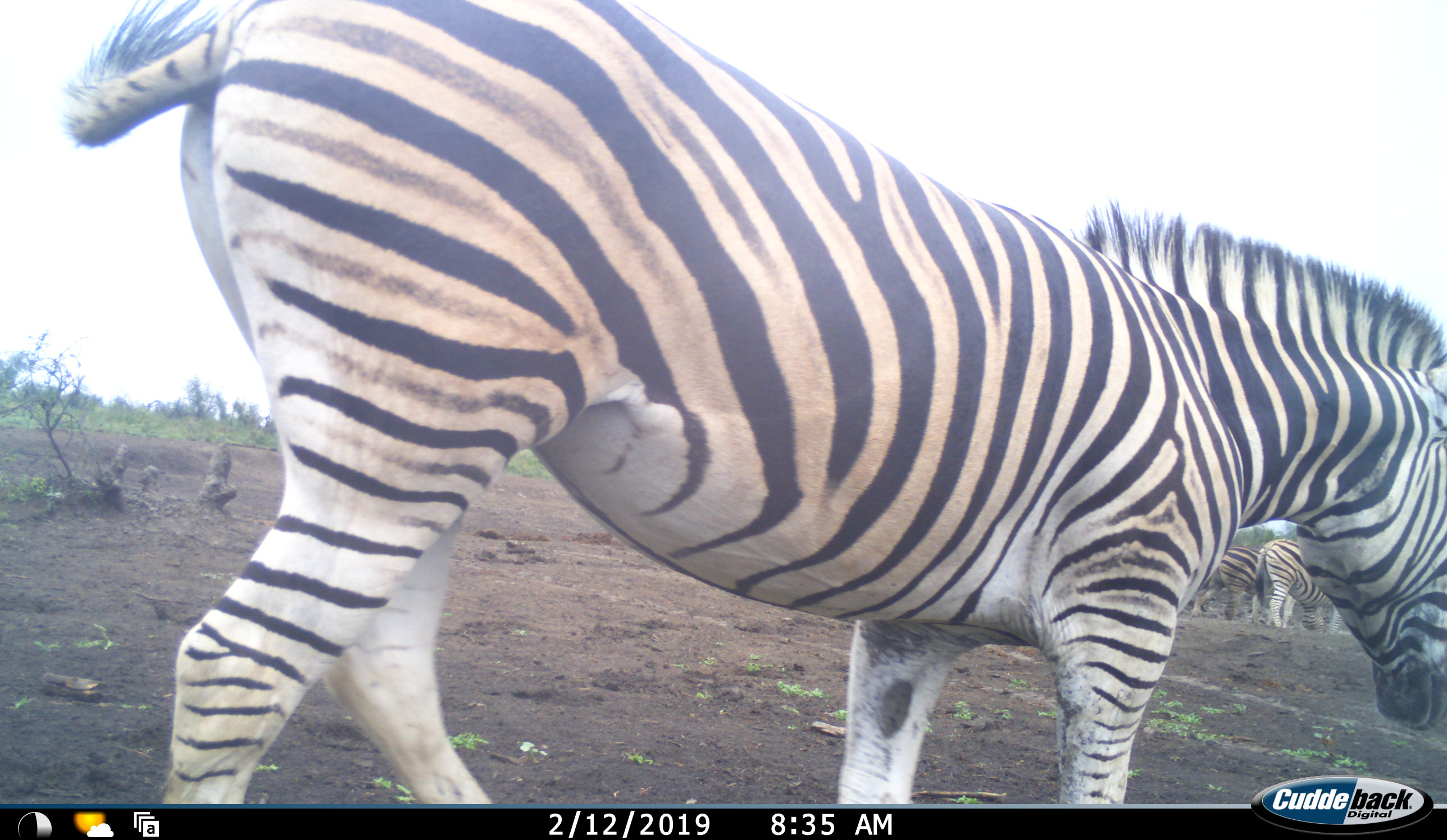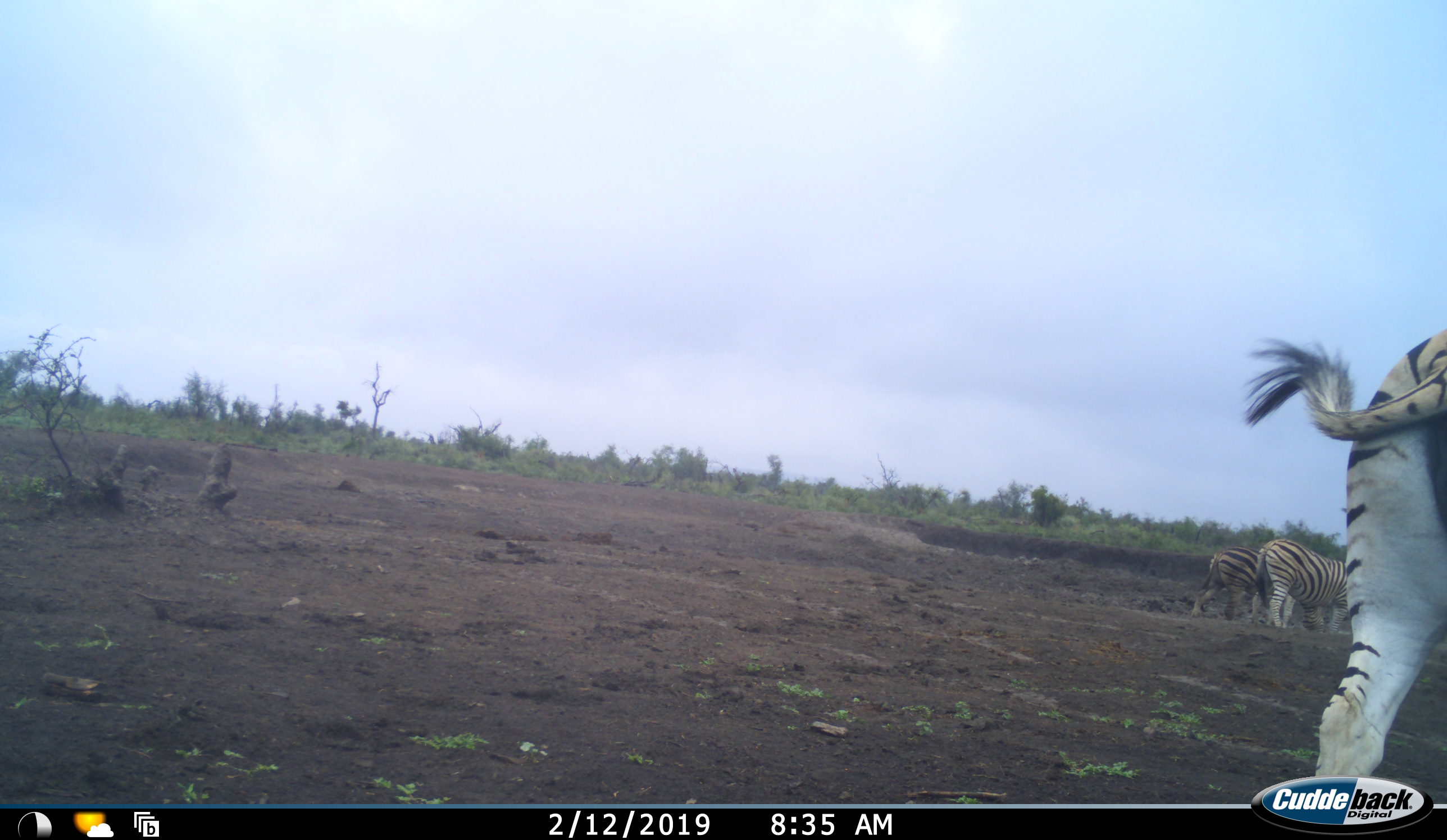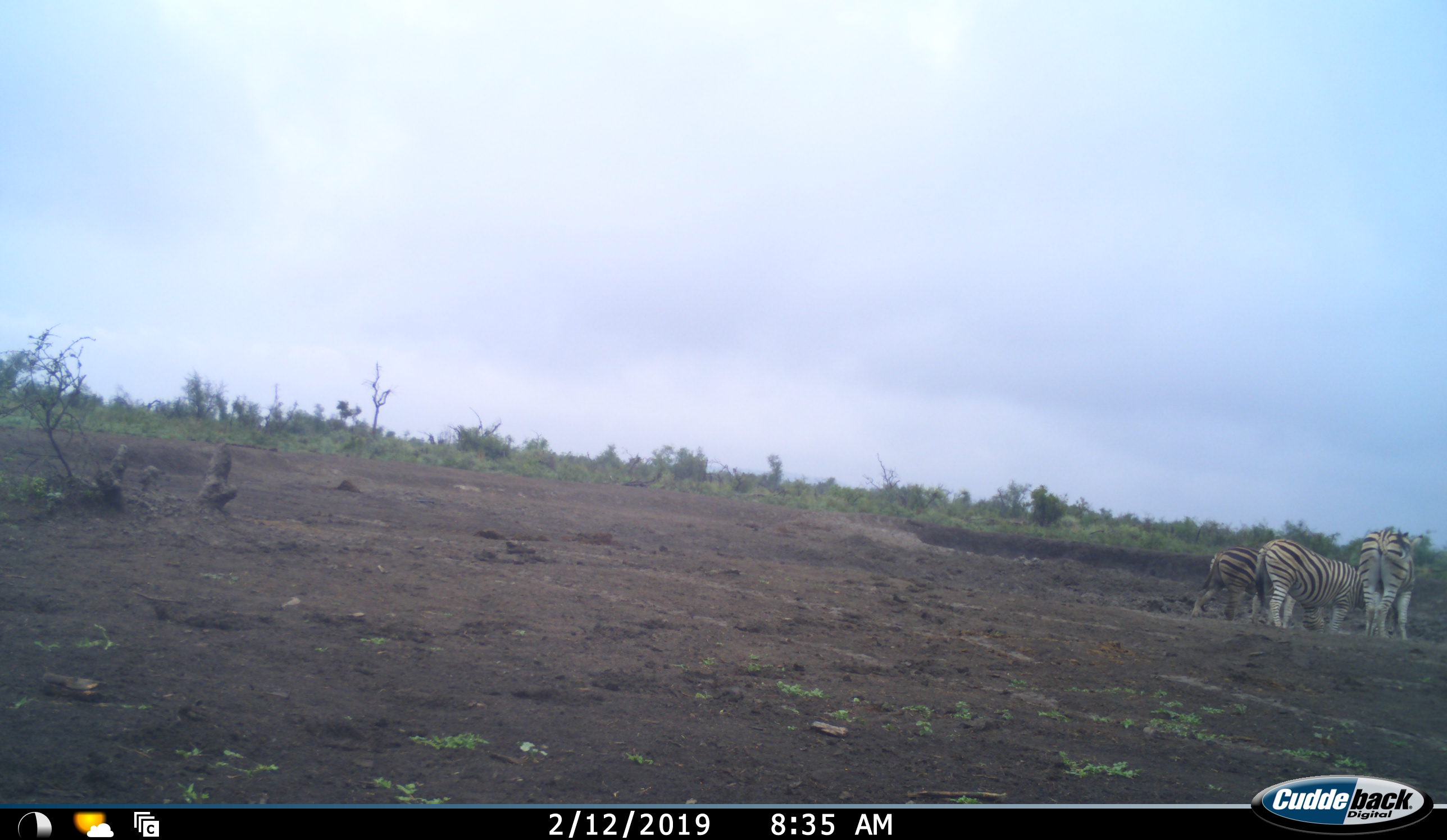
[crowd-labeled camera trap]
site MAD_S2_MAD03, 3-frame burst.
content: unidentified animal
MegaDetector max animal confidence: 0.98